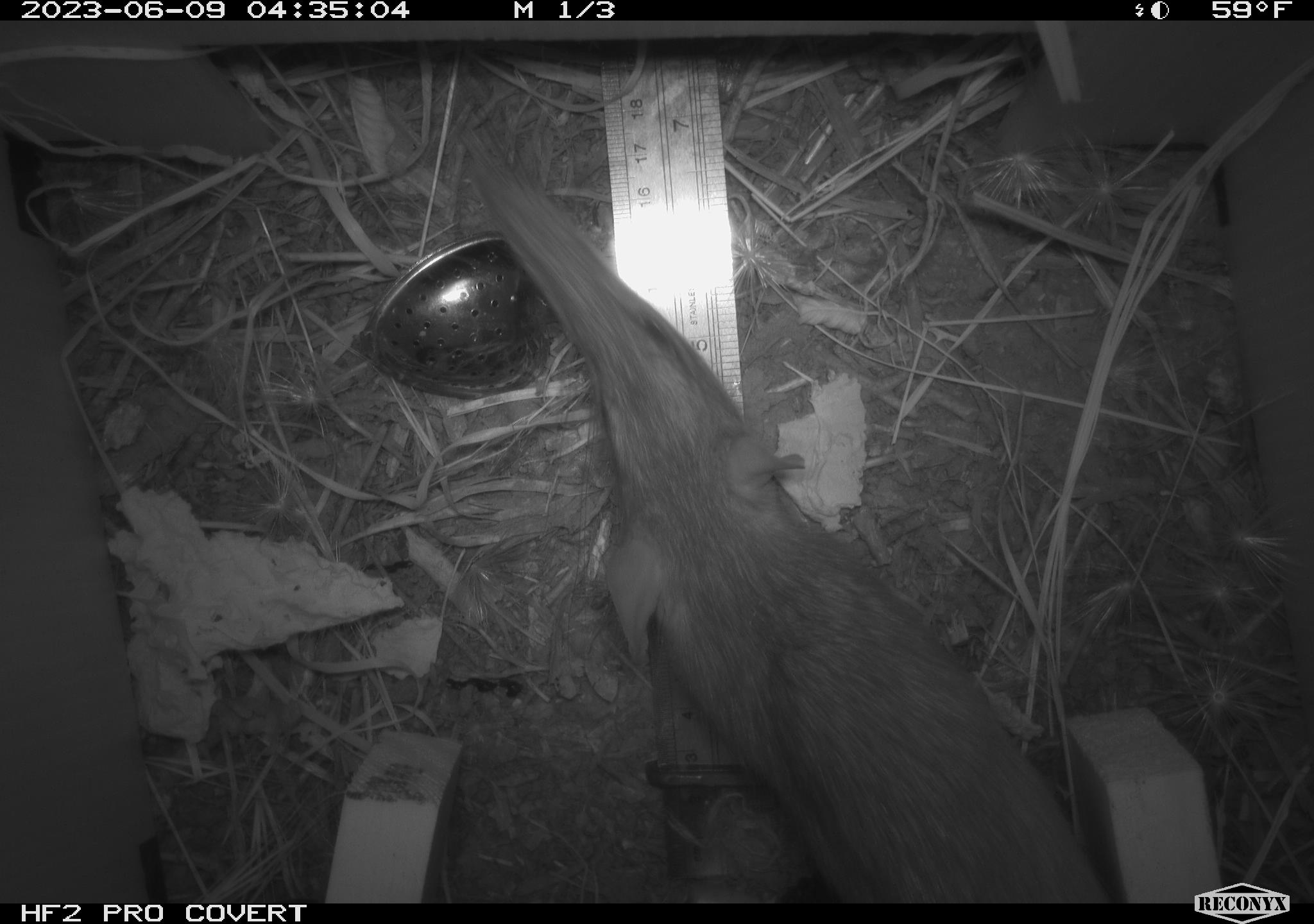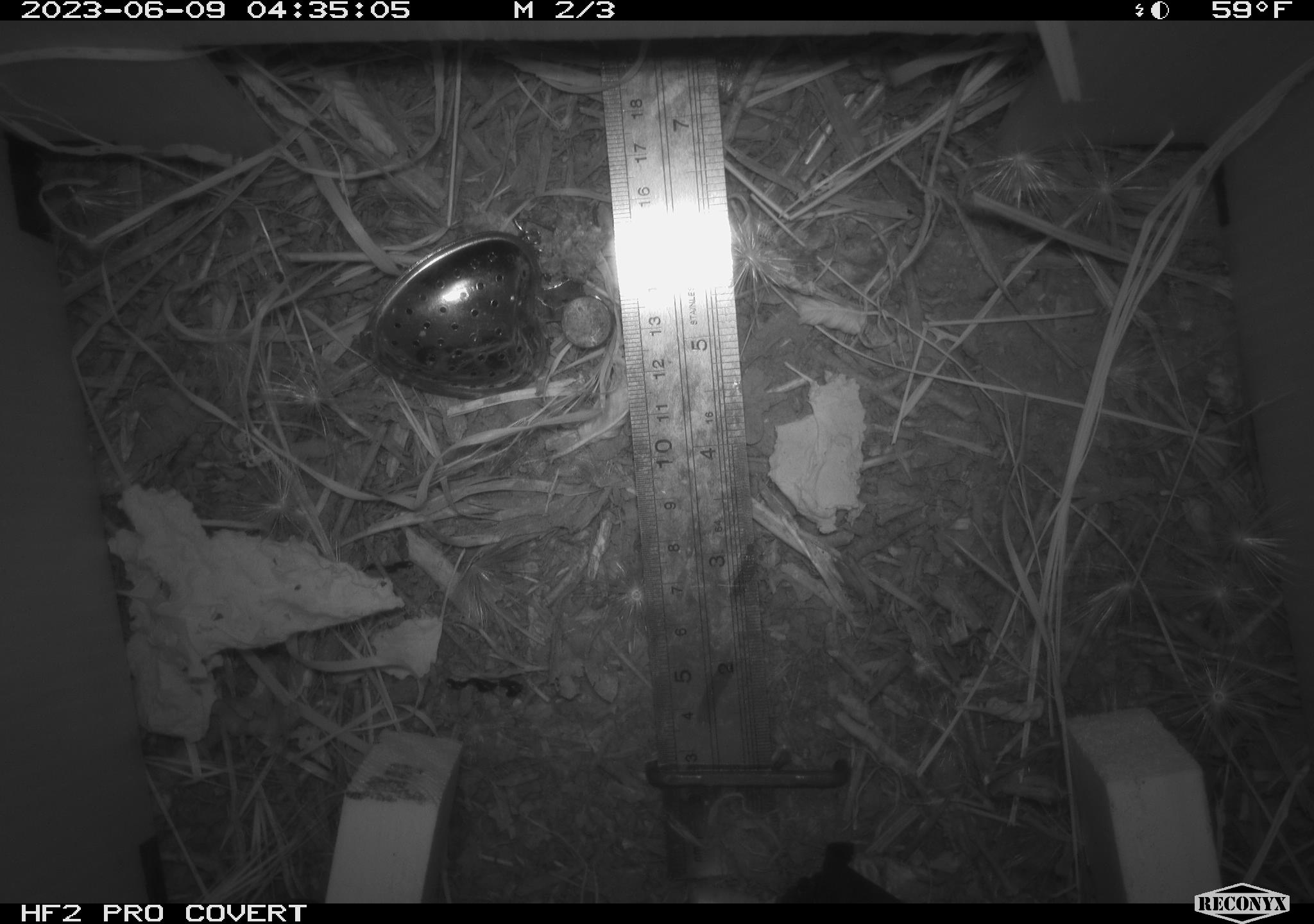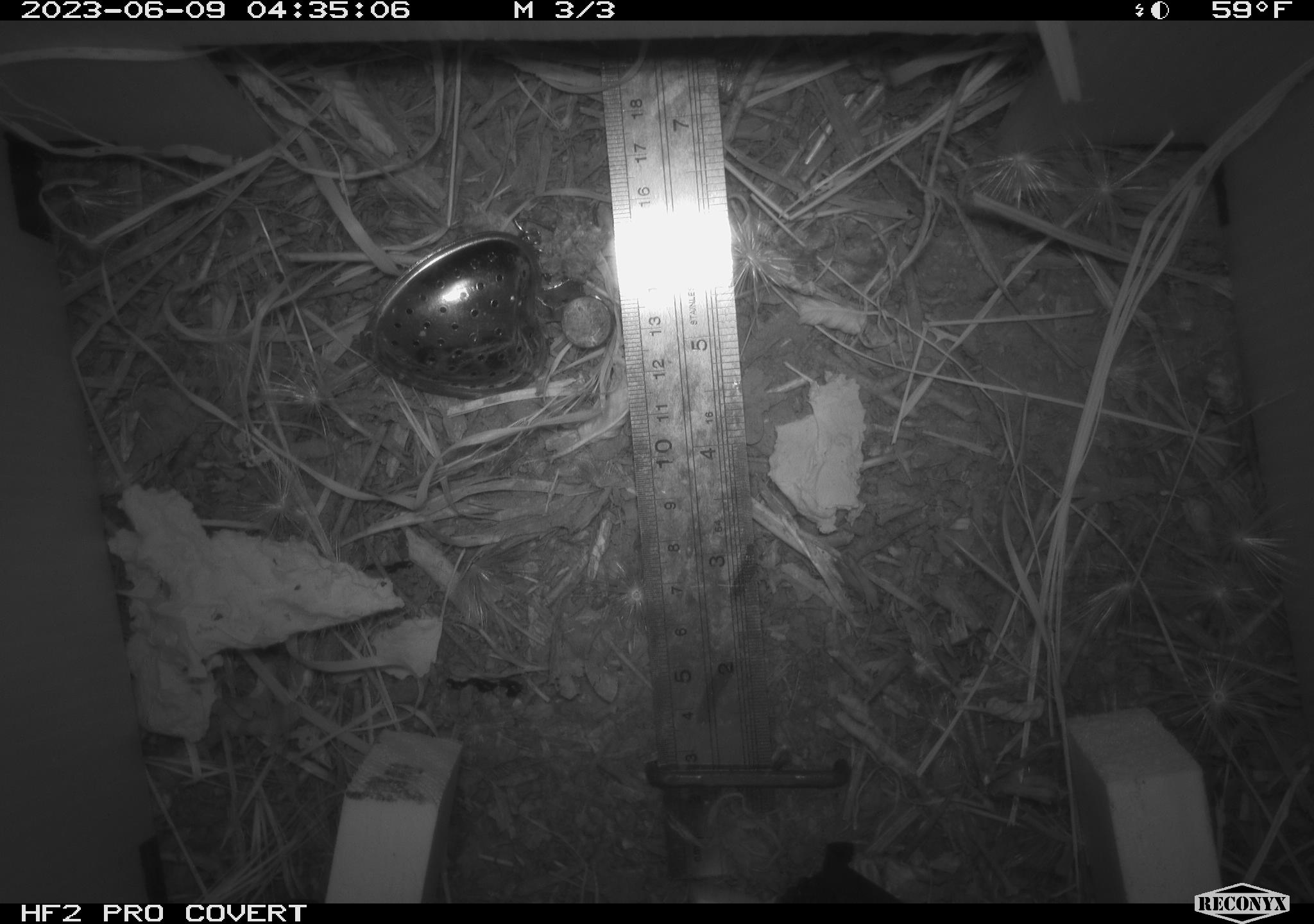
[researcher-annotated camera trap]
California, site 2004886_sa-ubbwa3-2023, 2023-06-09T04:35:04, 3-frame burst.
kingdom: Animalia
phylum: Chordata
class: Mammalia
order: Rodentia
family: Muridae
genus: Rattus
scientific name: Rattus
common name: rat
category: rattus species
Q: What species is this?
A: Rattus species (rat) (Rattus).